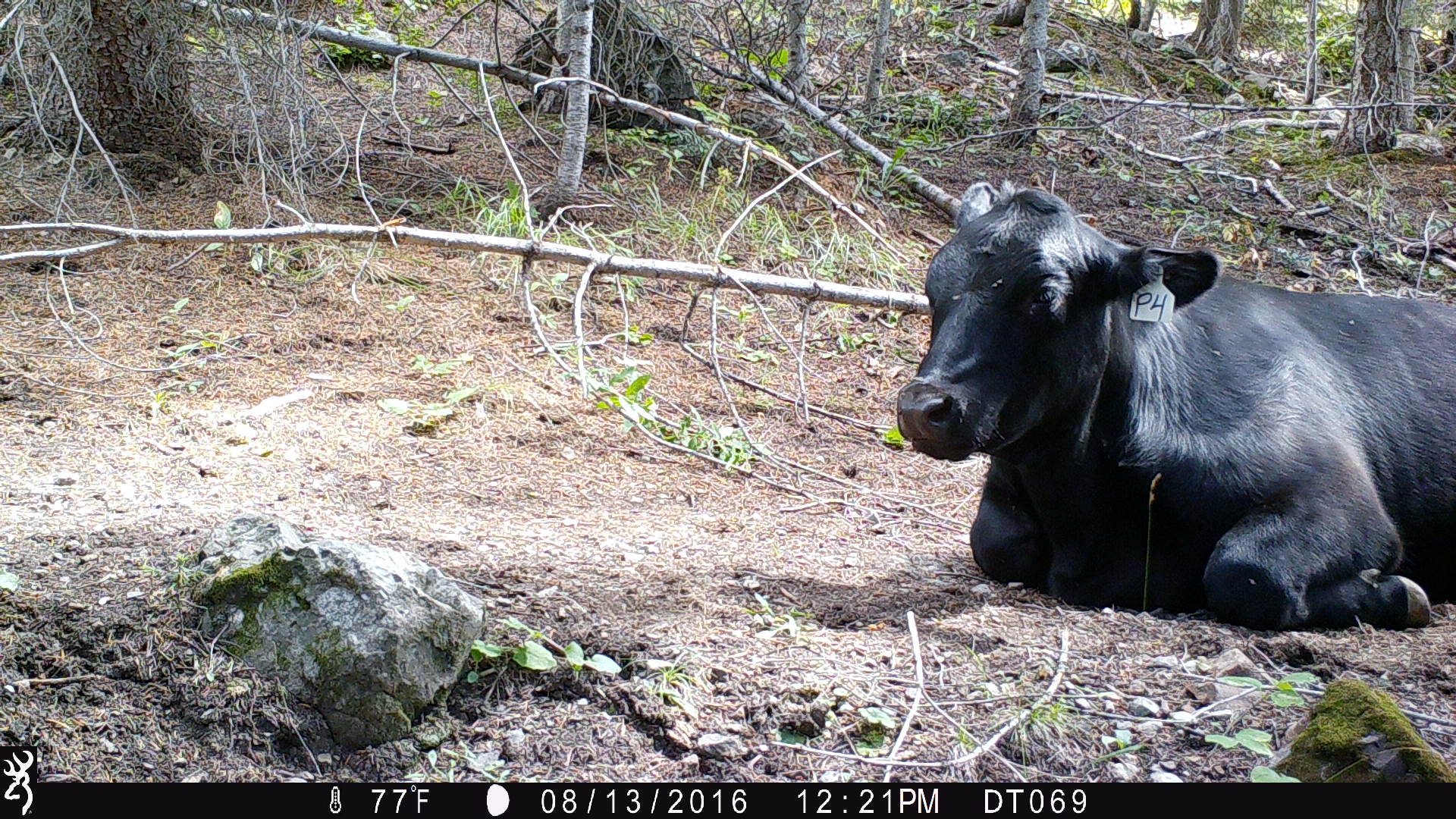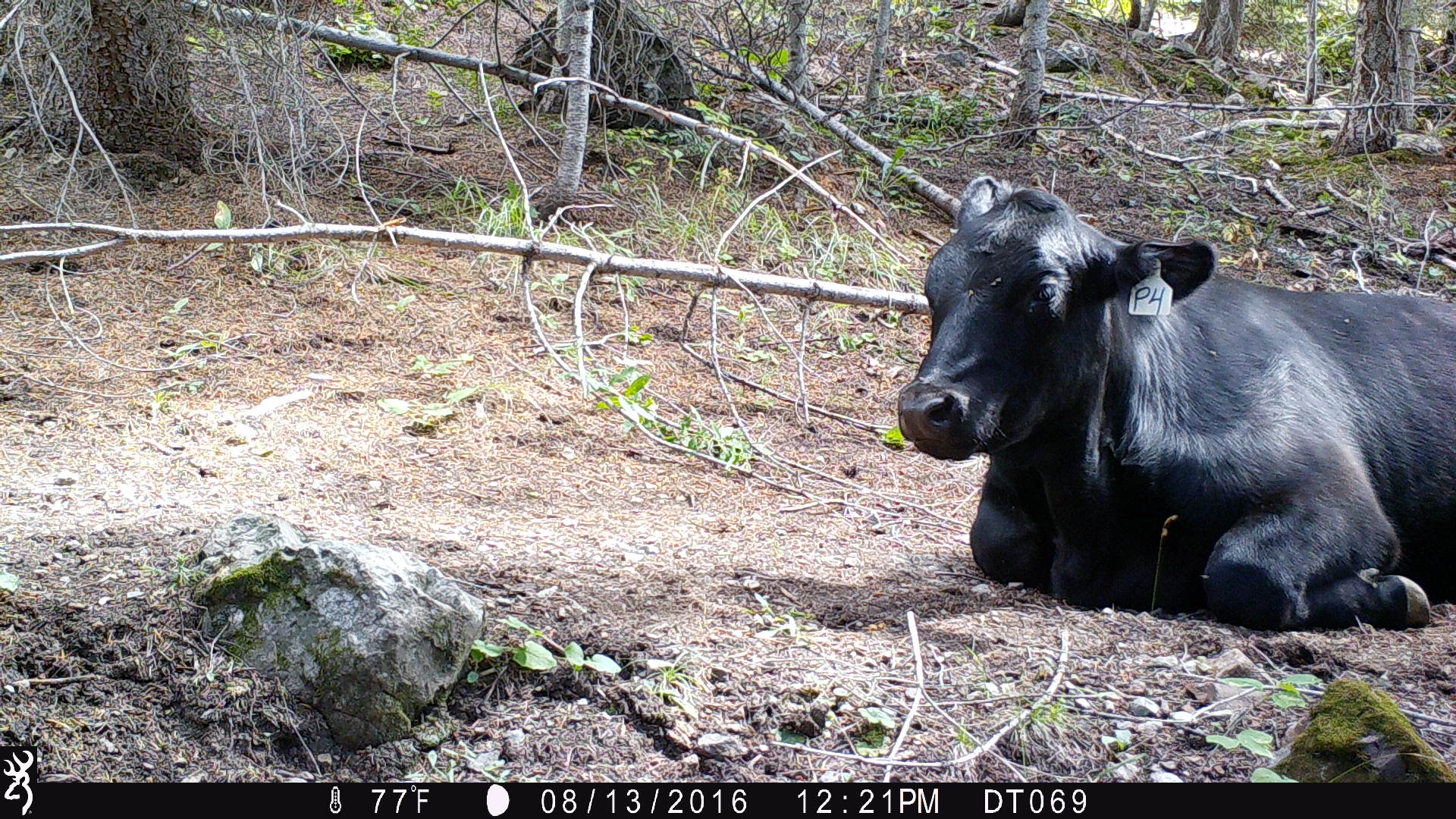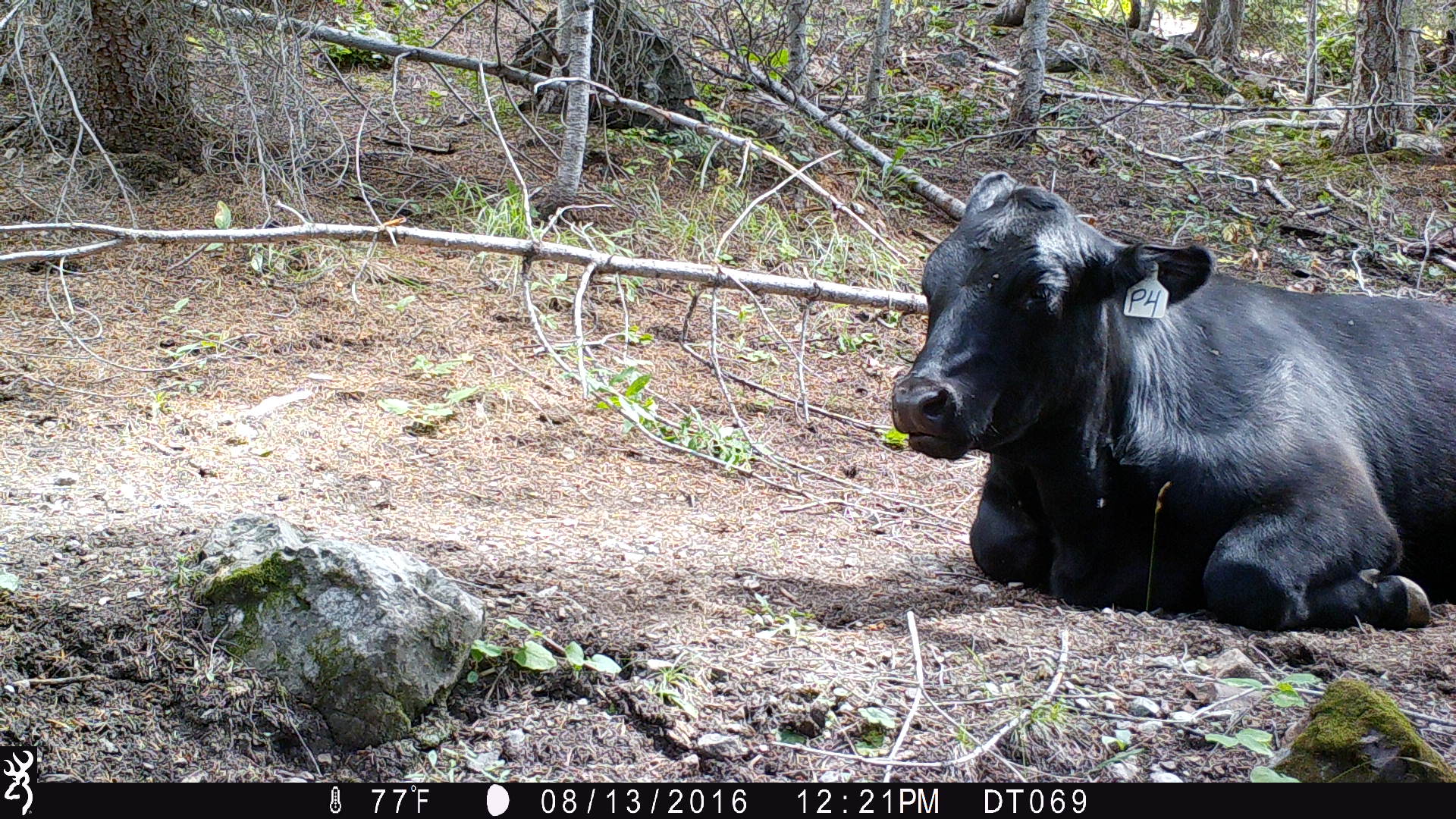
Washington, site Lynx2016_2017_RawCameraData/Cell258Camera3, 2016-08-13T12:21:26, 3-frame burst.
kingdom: Animalia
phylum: Chordata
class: Mammalia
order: Artiodactyla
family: Bovidae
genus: Bos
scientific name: Bos taurus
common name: domestic cattle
Domestic cattle (Bos taurus). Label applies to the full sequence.